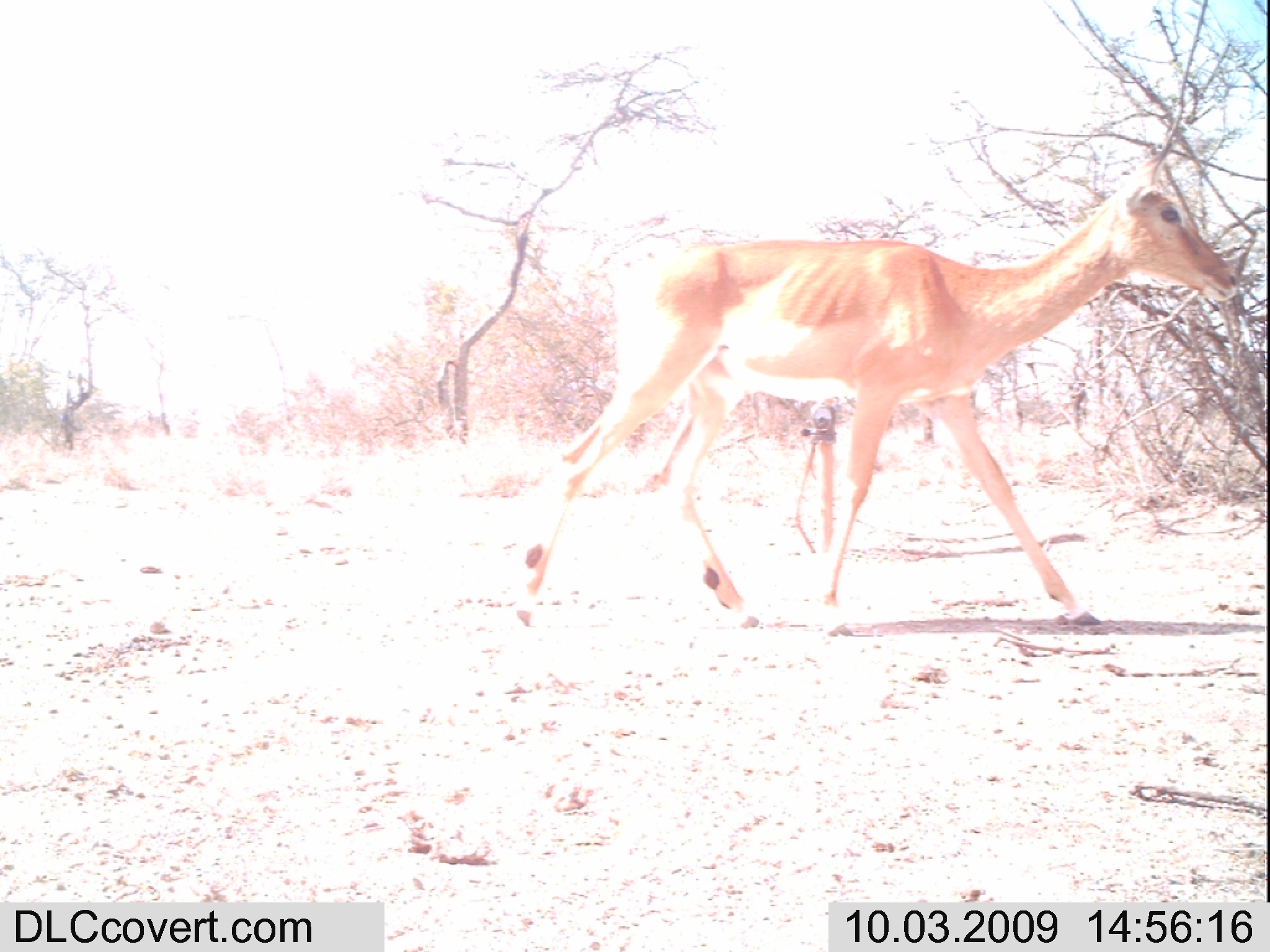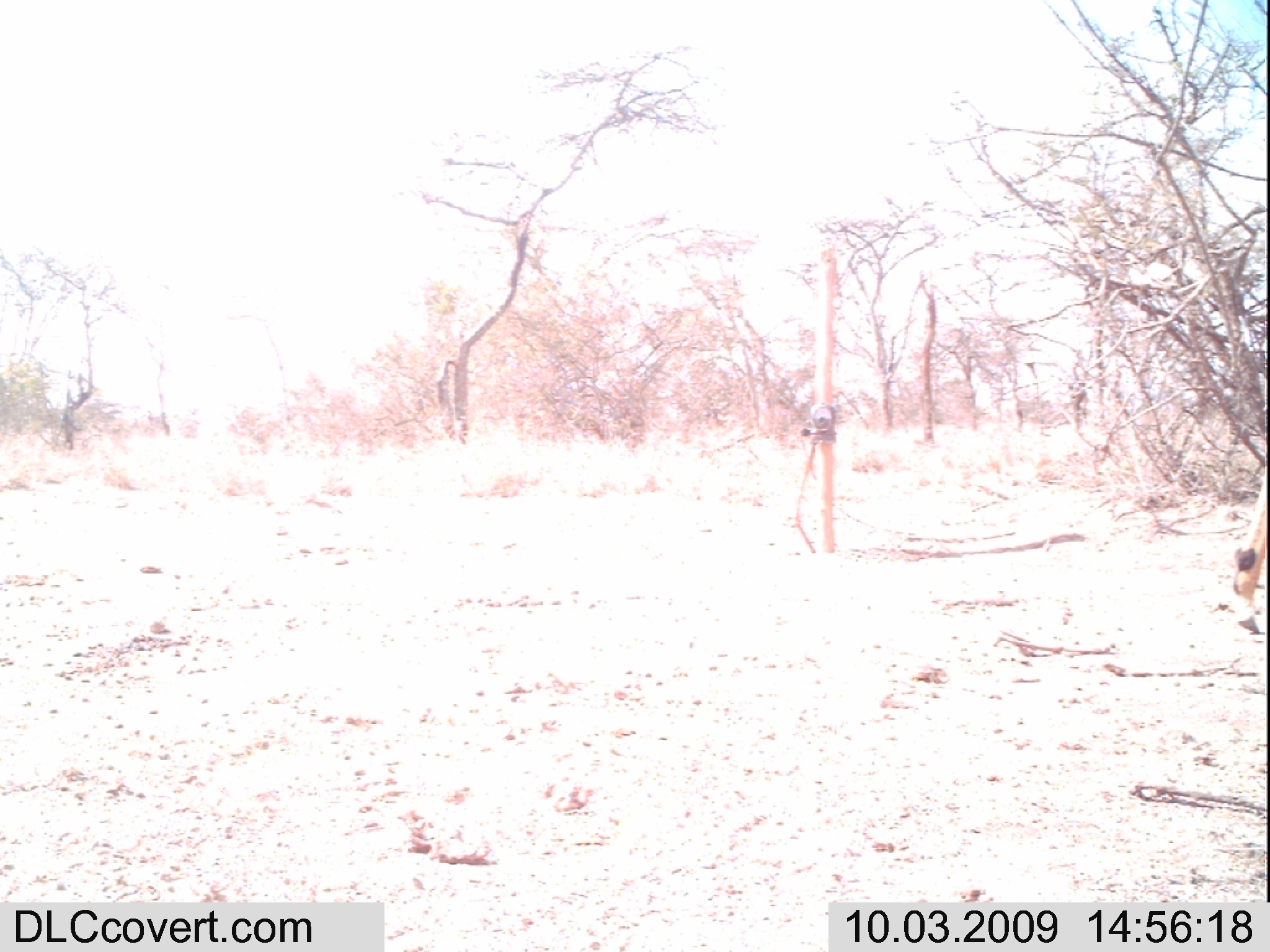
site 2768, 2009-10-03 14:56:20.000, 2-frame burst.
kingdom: Animalia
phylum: Chordata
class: Mammalia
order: Artiodactyla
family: Bovidae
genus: Aepyceros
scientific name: Aepyceros melampus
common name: impala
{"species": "Aepyceros melampus (impala)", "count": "1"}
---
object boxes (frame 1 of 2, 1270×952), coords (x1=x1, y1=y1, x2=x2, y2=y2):
aepyceros melampus: (x1=512, y1=142, x2=1242, y2=636)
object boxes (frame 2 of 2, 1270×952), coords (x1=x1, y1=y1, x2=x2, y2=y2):
aepyceros melampus: (x1=1227, y1=462, x2=1265, y2=633)